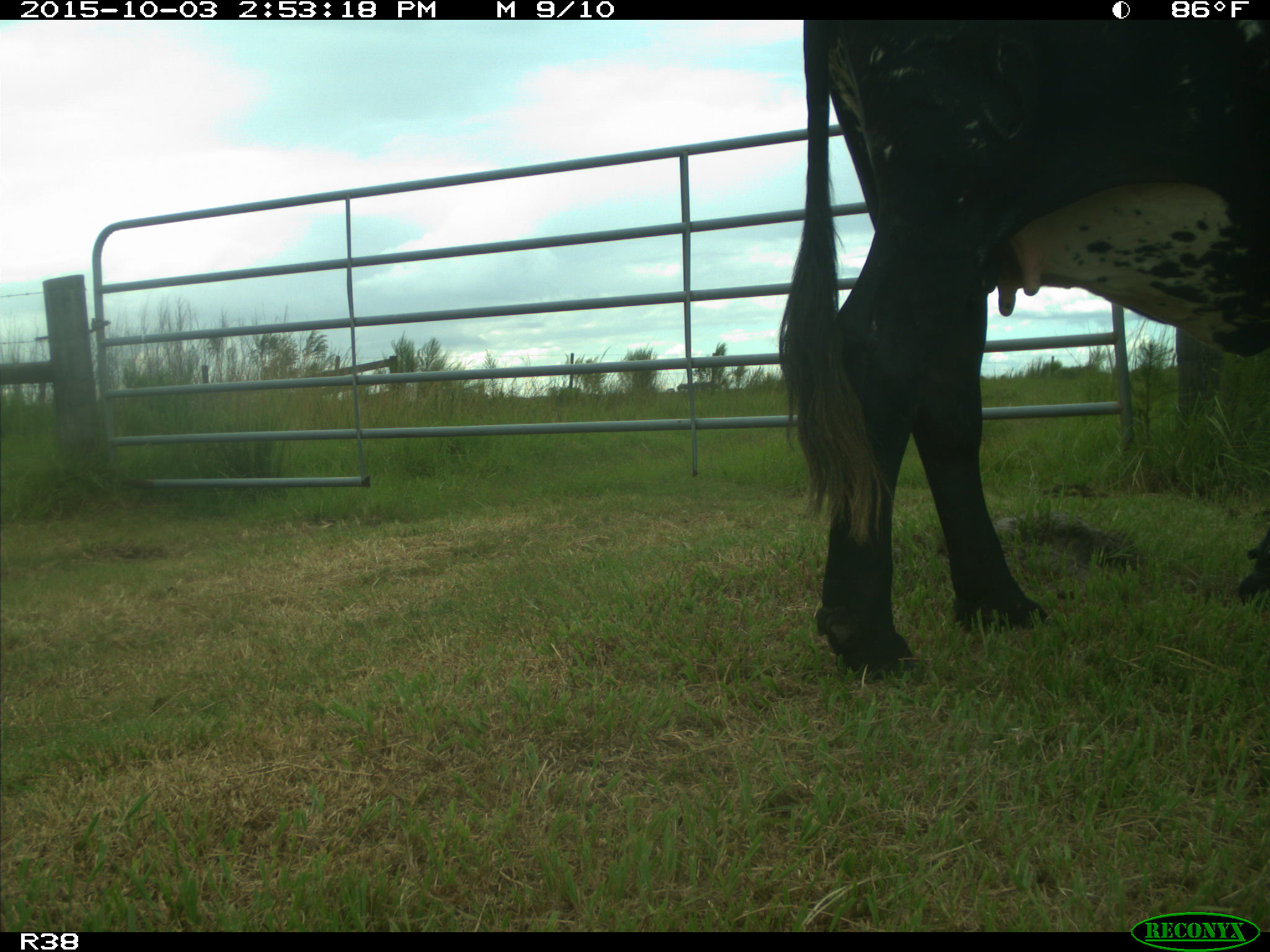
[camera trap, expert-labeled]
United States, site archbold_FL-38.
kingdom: Animalia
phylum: Chordata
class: Mammalia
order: Artiodactyla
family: Bovidae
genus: Bos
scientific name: Bos taurus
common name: domestic cow